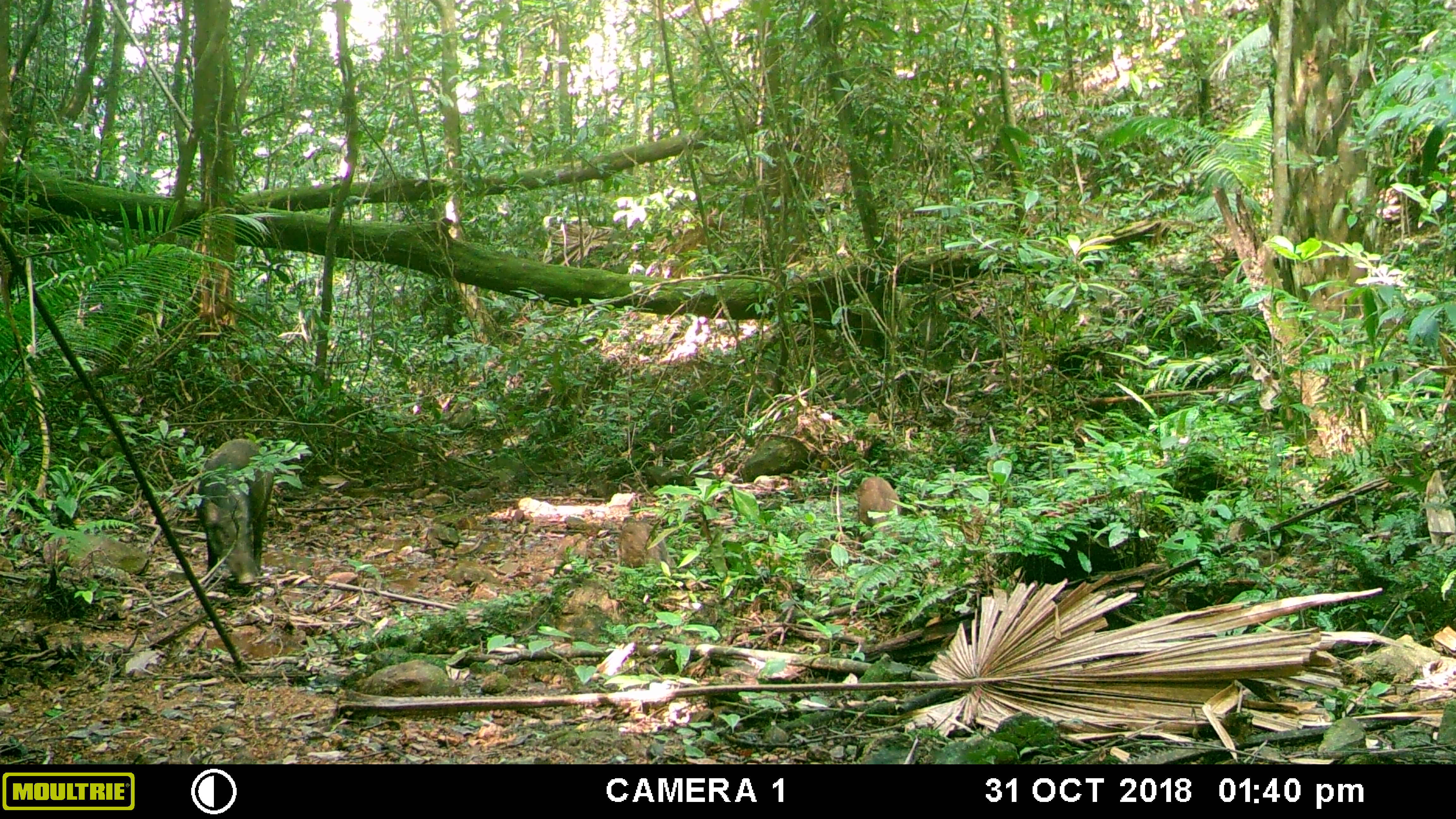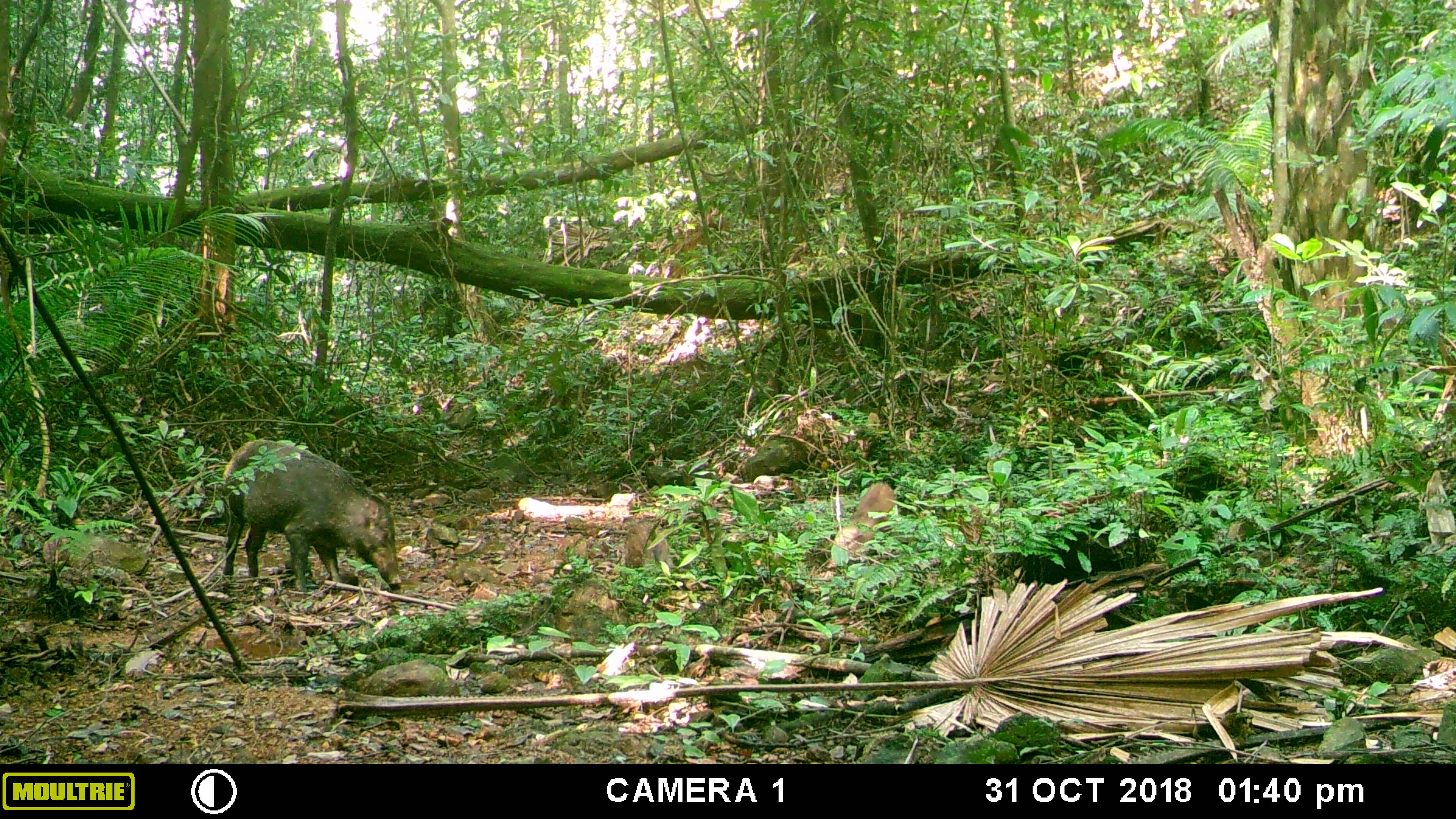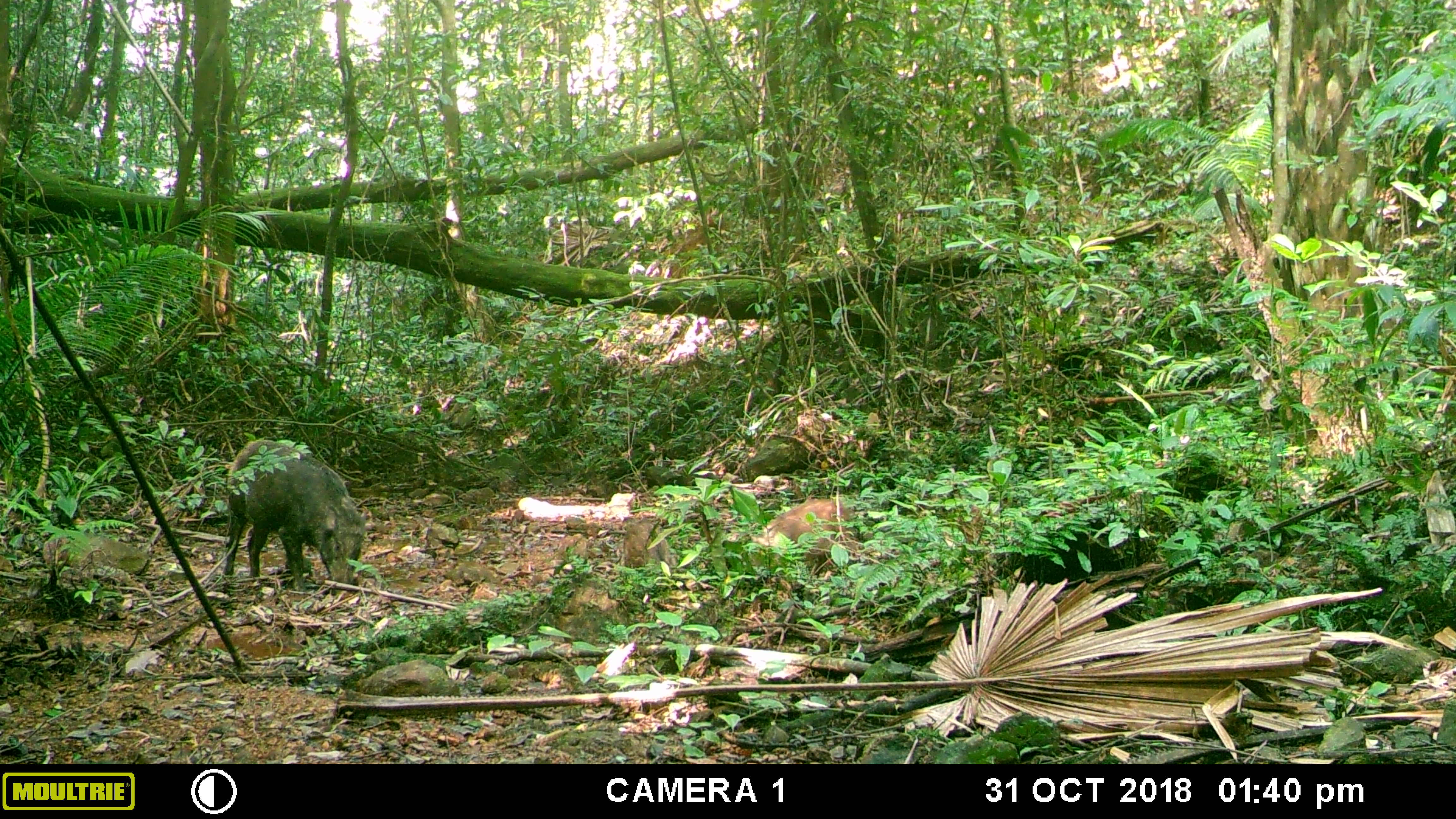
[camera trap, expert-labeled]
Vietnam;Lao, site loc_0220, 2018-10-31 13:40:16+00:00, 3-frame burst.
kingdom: Animalia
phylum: Chordata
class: Mammalia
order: Artiodactyla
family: Suidae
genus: Sus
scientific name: Sus scrofa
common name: eurasian wild pig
Eurasian wild pig (Sus scrofa). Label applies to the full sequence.